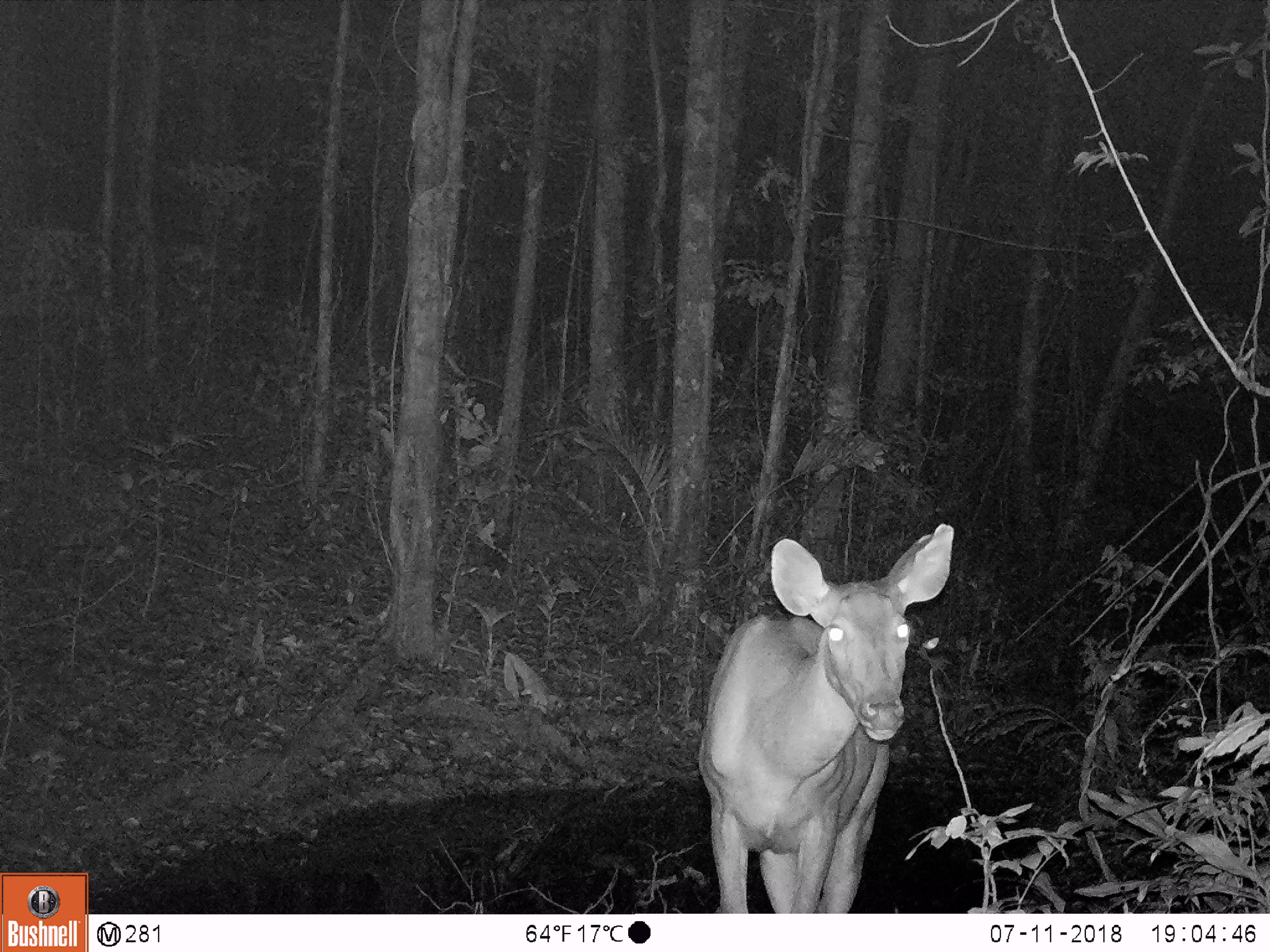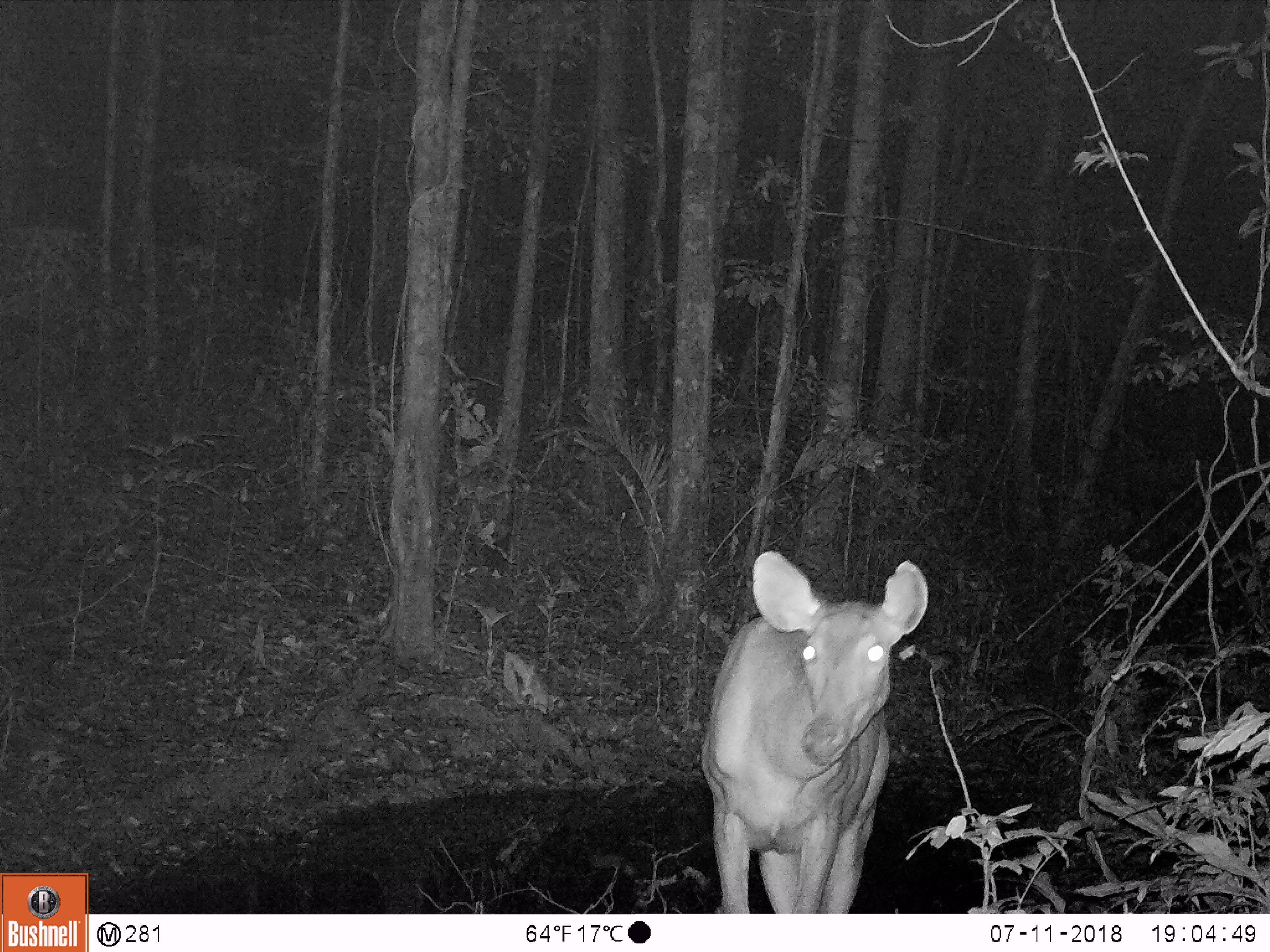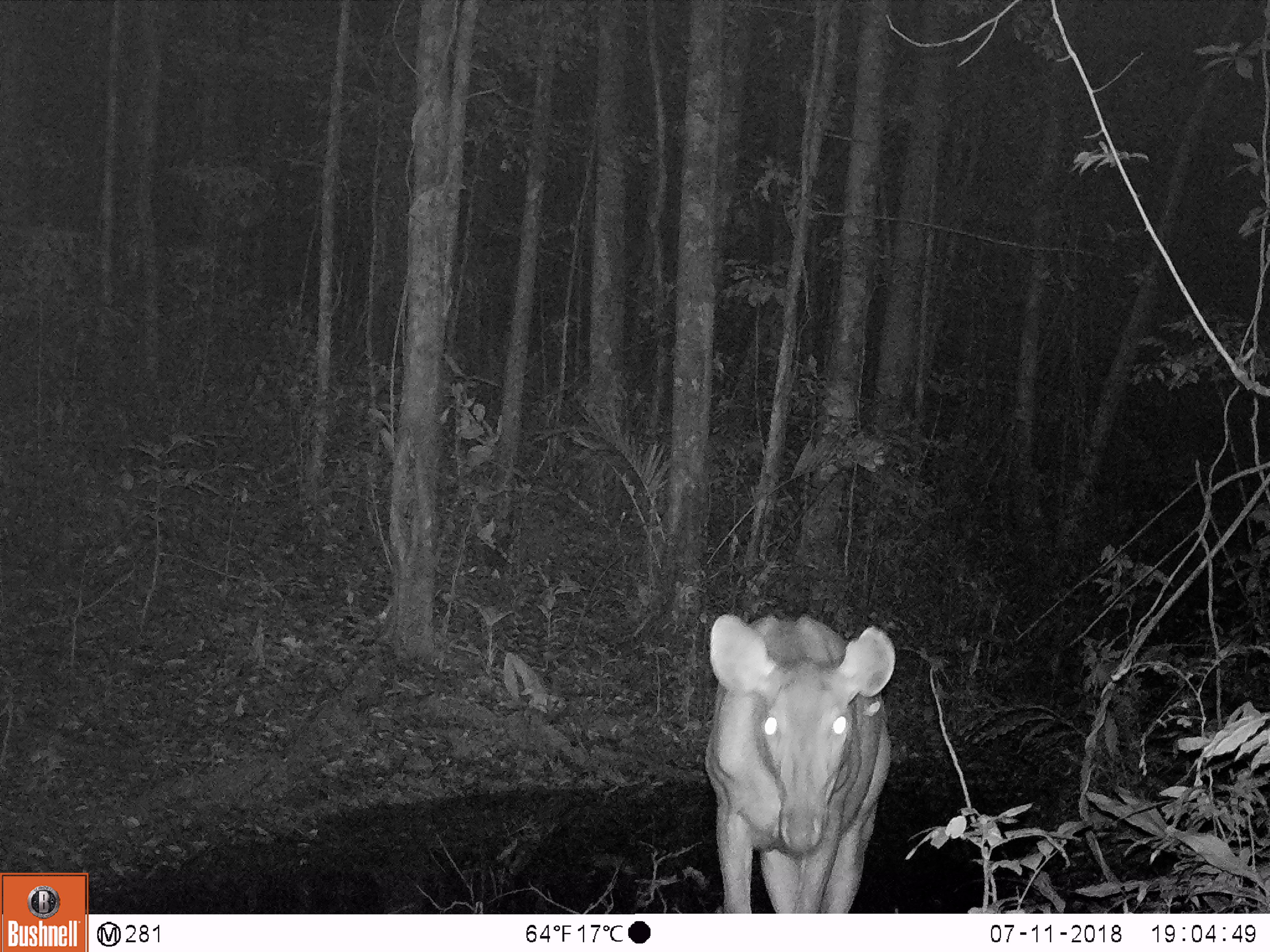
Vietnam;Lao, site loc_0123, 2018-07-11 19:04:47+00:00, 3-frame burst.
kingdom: Animalia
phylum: Chordata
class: Mammalia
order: Artiodactyla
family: Cervidae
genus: Rusa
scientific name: Rusa unicolor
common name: sambar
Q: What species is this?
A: Sambar (Rusa unicolor).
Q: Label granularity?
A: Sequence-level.